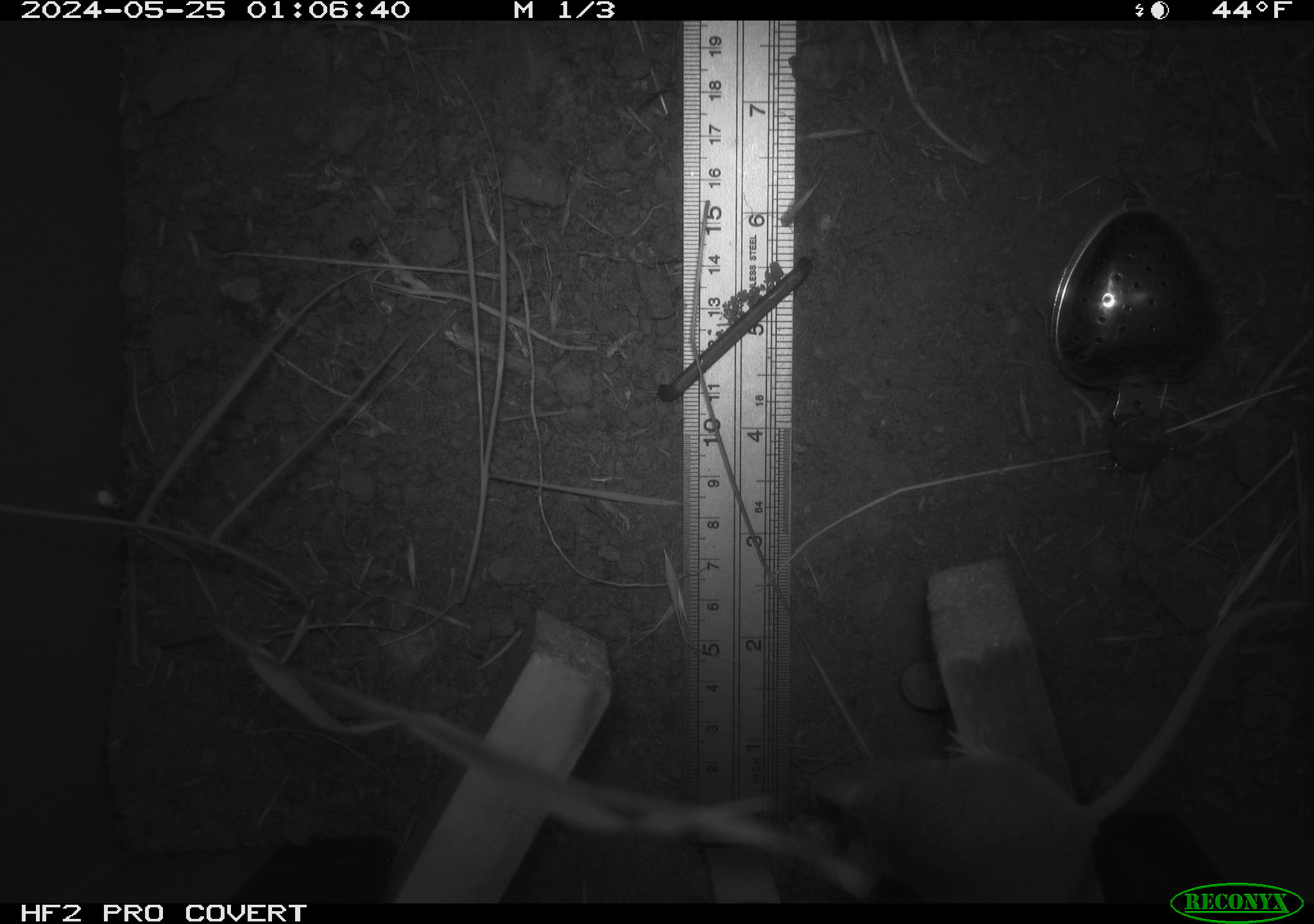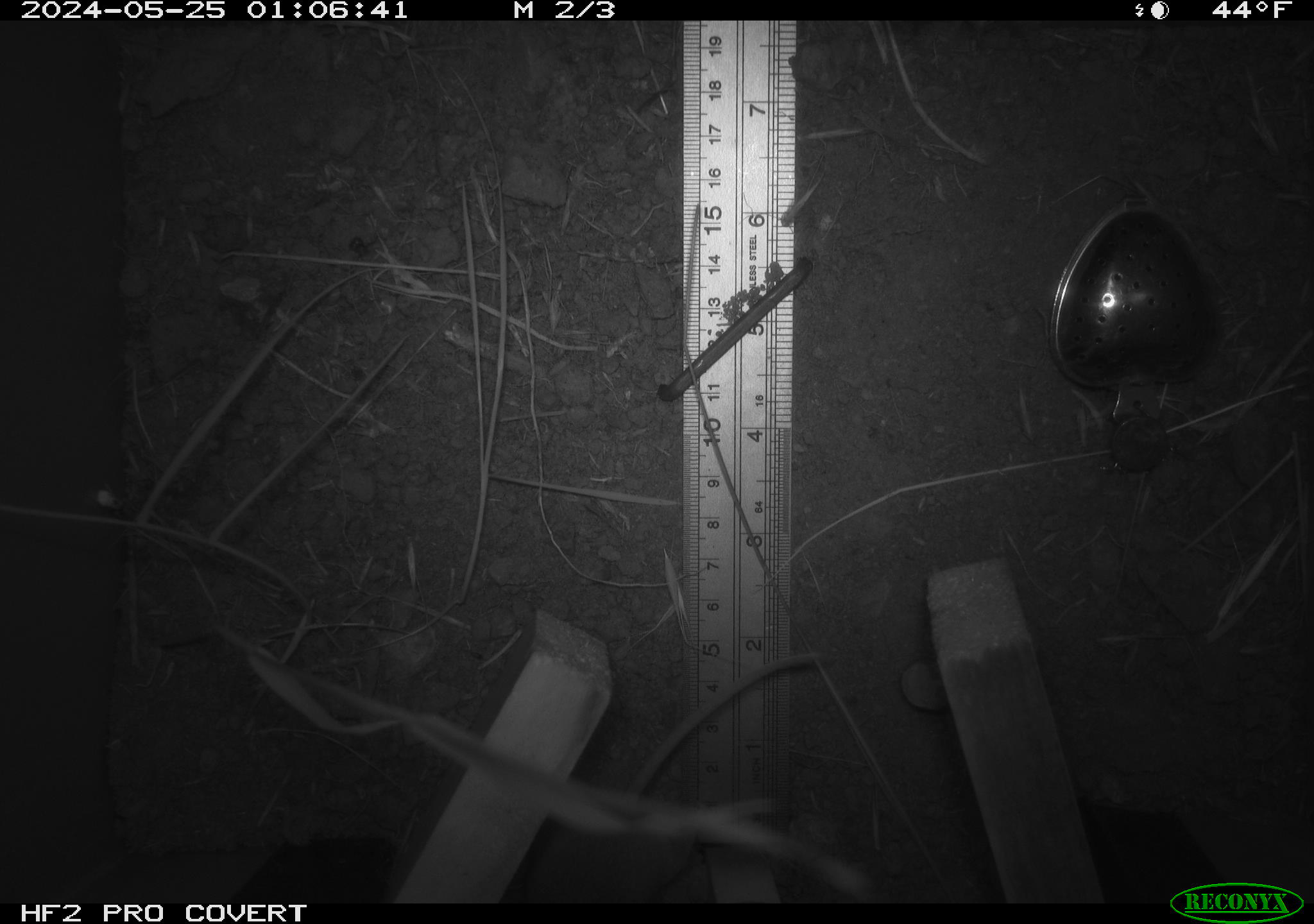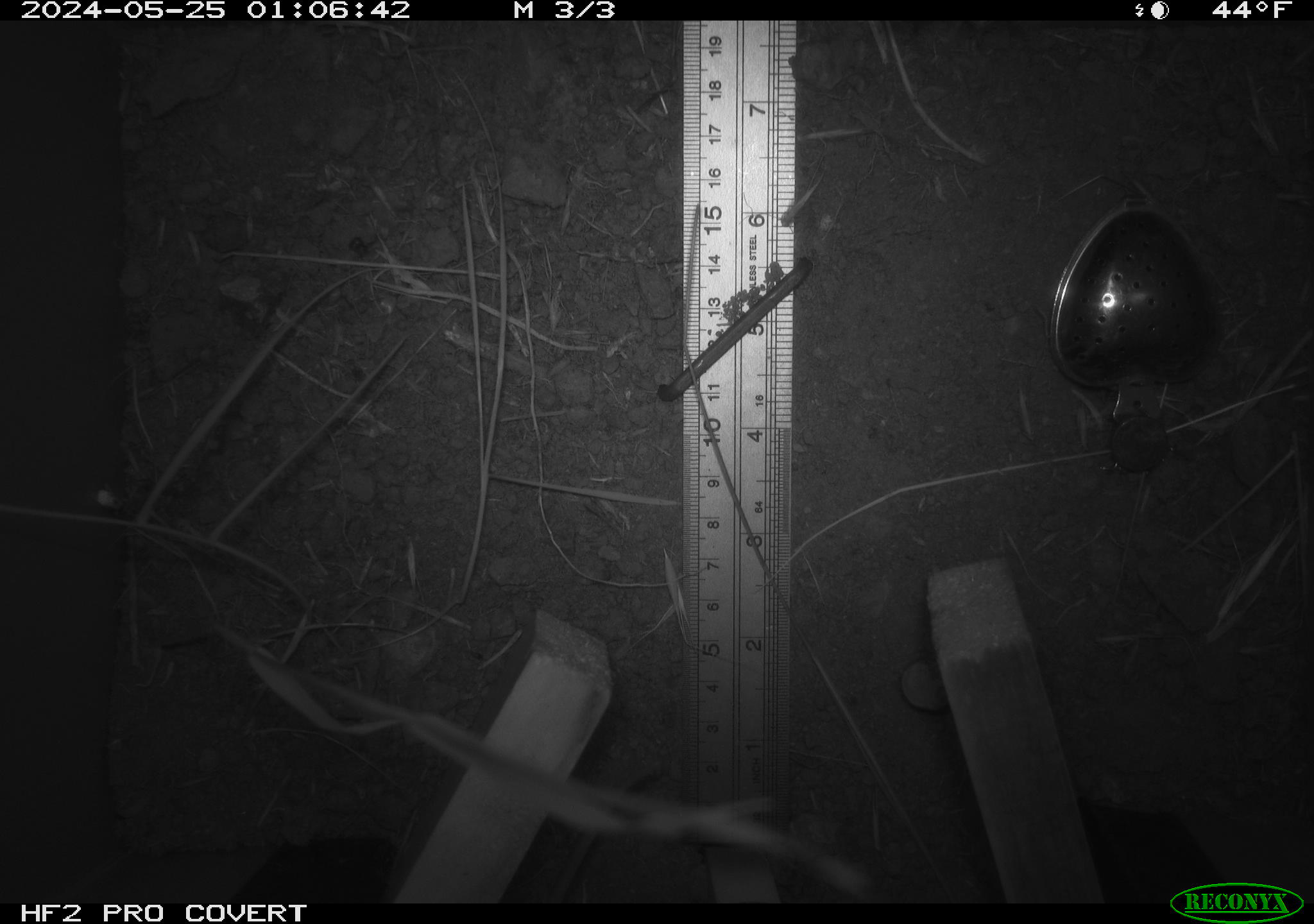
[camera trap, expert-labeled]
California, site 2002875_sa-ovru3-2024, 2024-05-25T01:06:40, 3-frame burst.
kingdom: Animalia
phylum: Chordata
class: Mammalia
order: Rodentia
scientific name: Rodentia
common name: rodent